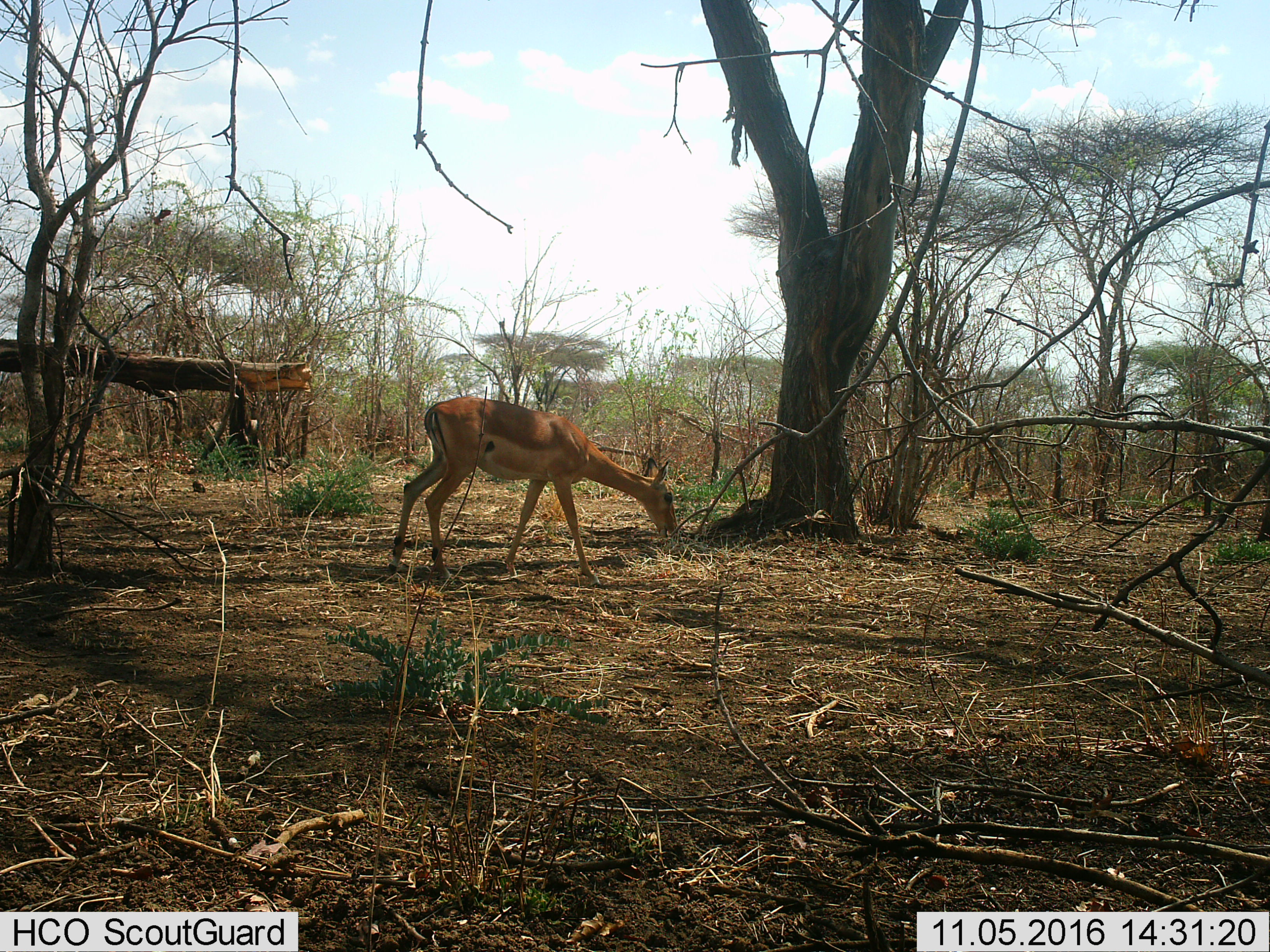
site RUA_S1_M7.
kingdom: Animalia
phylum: Chordata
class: Mammalia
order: Artiodactyla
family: Bovidae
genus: Aepyceros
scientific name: Aepyceros melampus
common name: impala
Impala (Aepyceros melampus), count 1. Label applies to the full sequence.